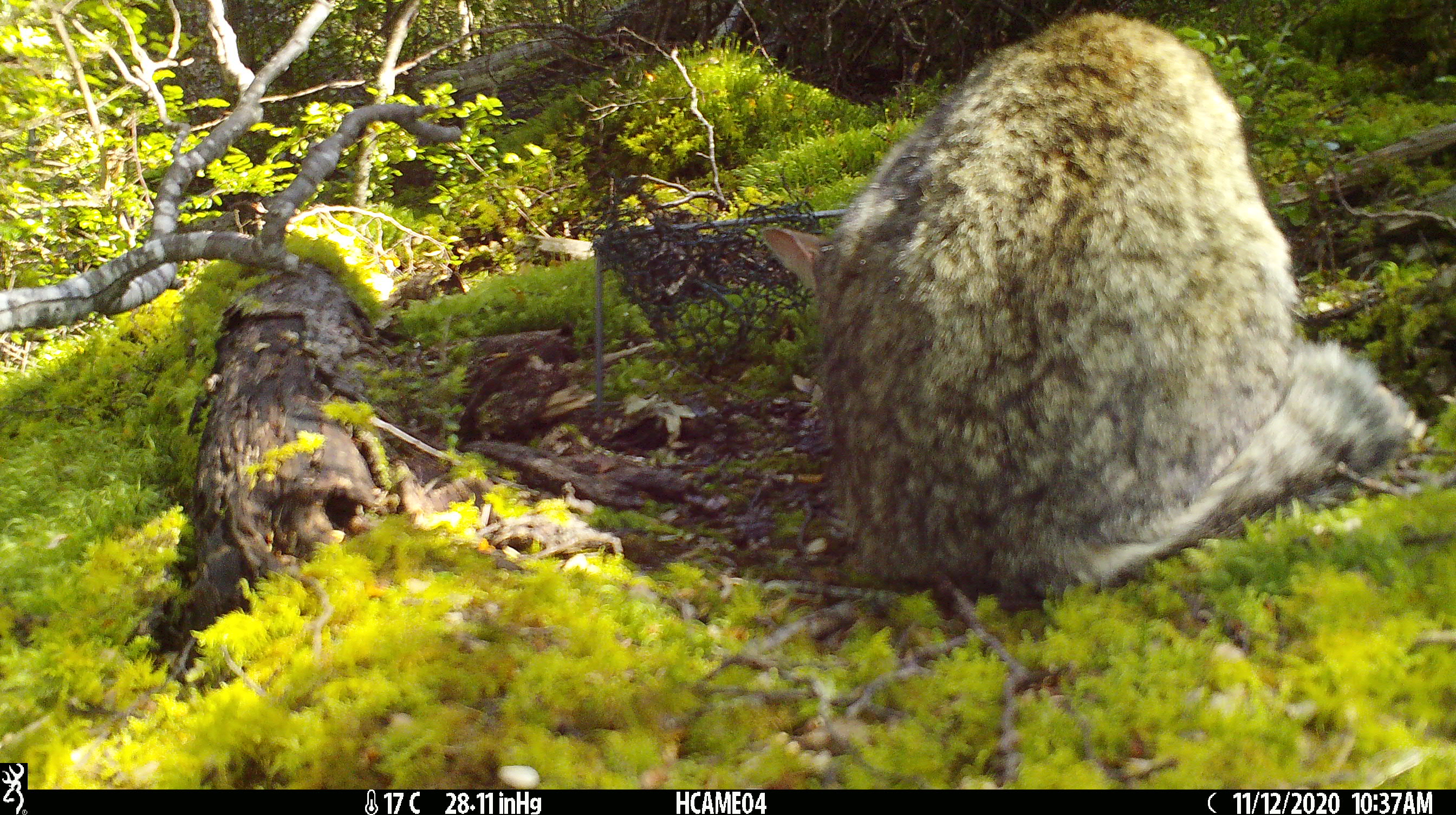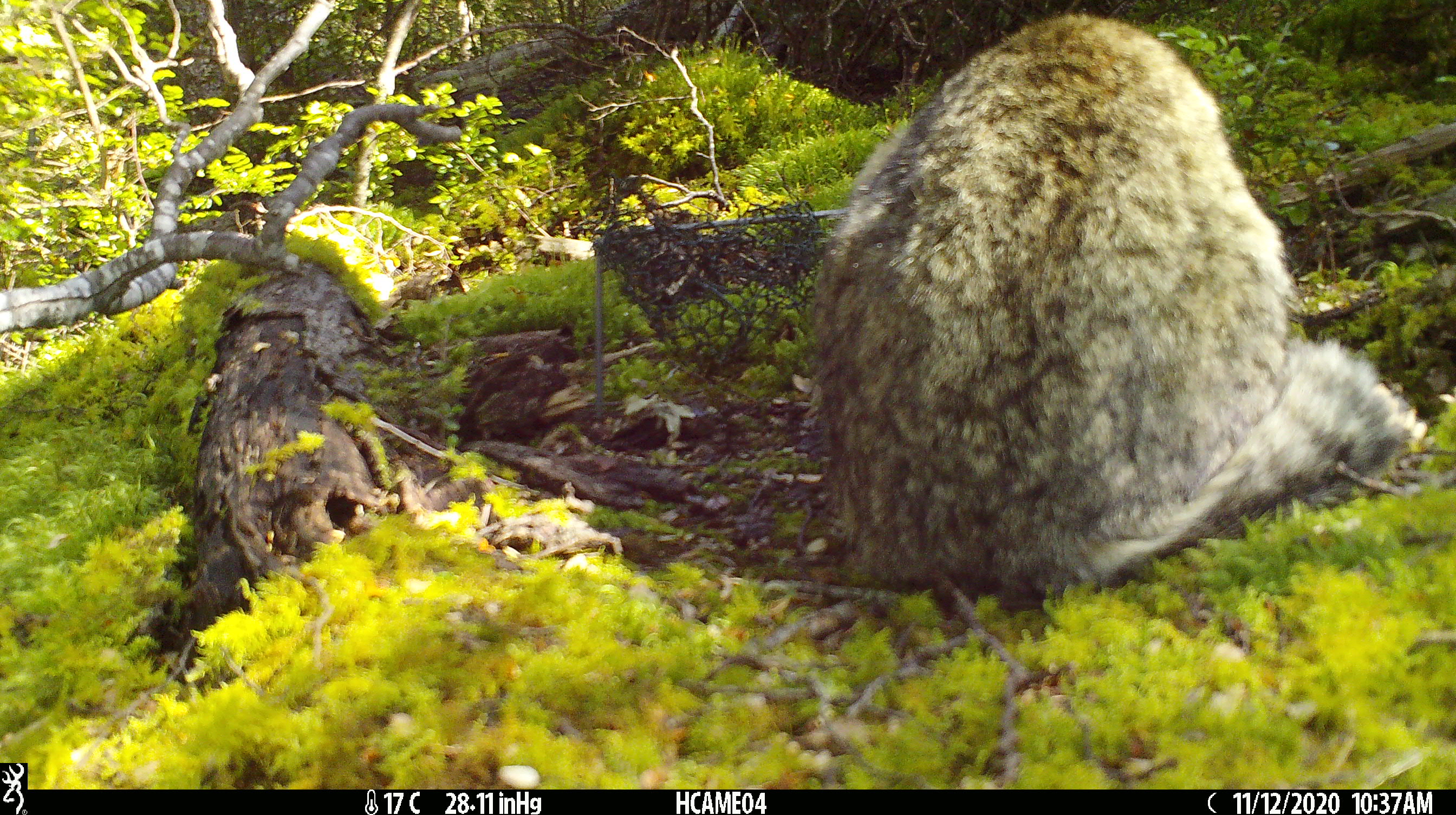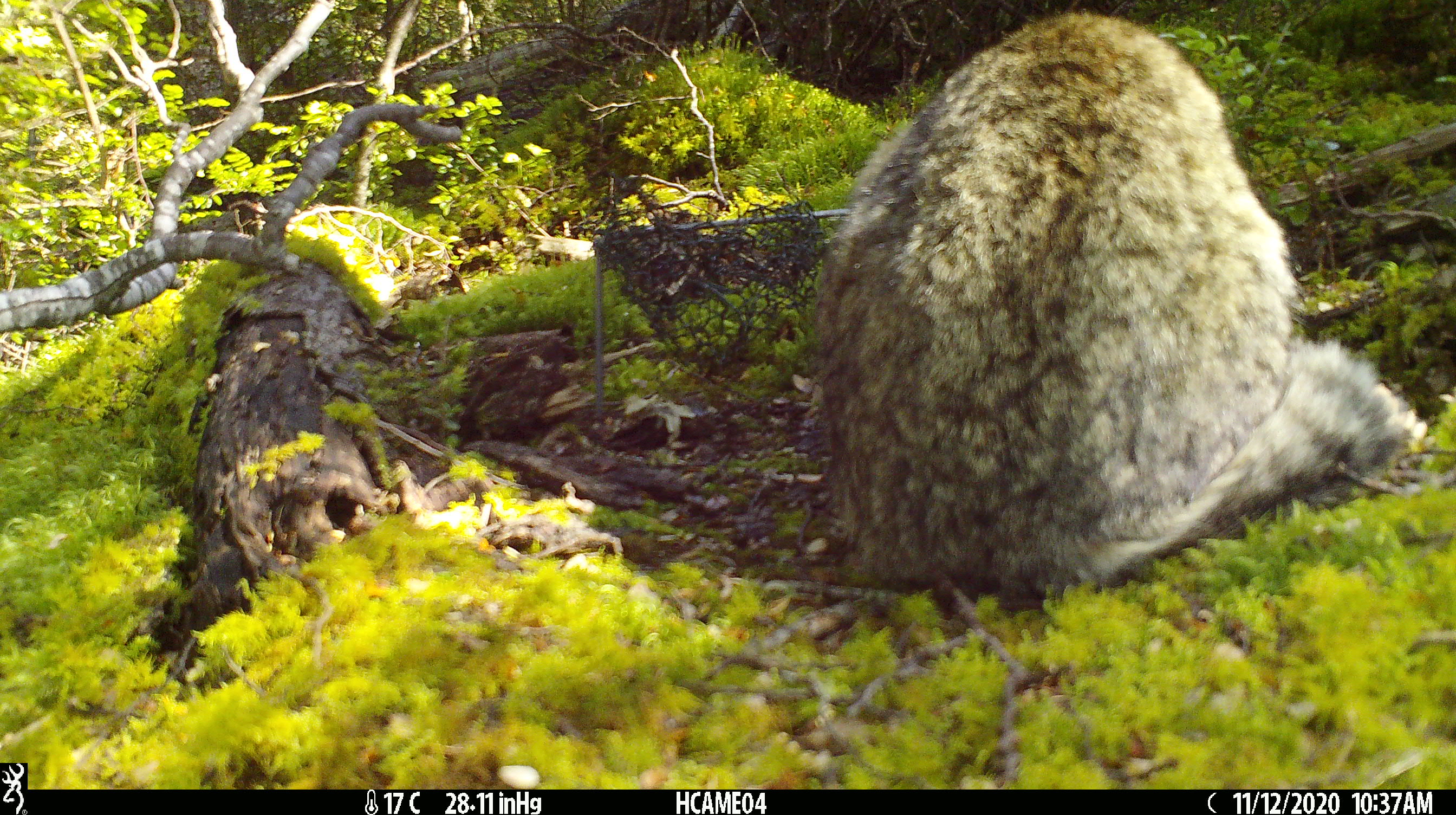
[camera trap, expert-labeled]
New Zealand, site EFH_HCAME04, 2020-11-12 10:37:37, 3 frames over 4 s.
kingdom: Animalia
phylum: Chordata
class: Mammalia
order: Carnivora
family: Felidae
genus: Felis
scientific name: Felis catus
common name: domestic cat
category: cat